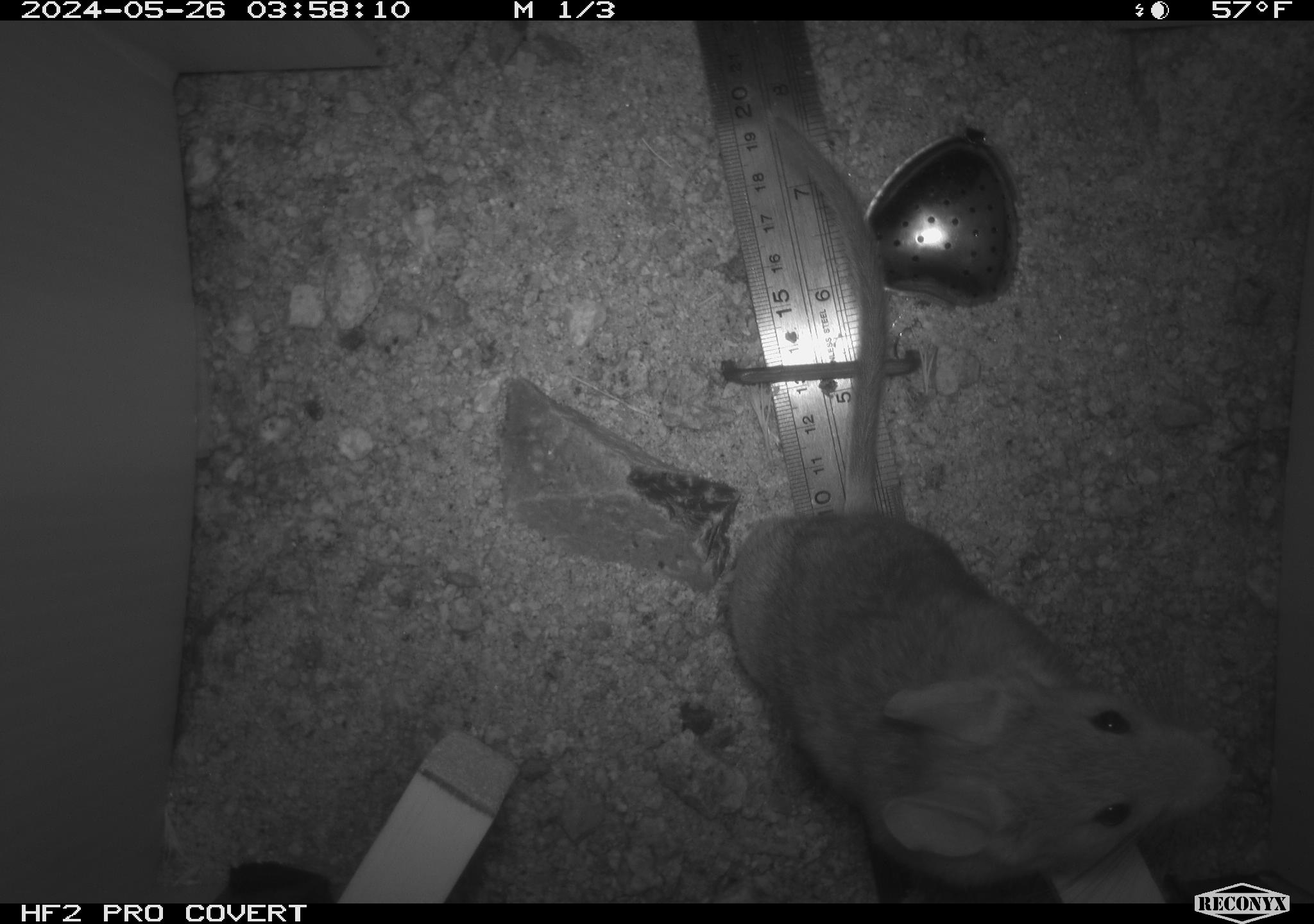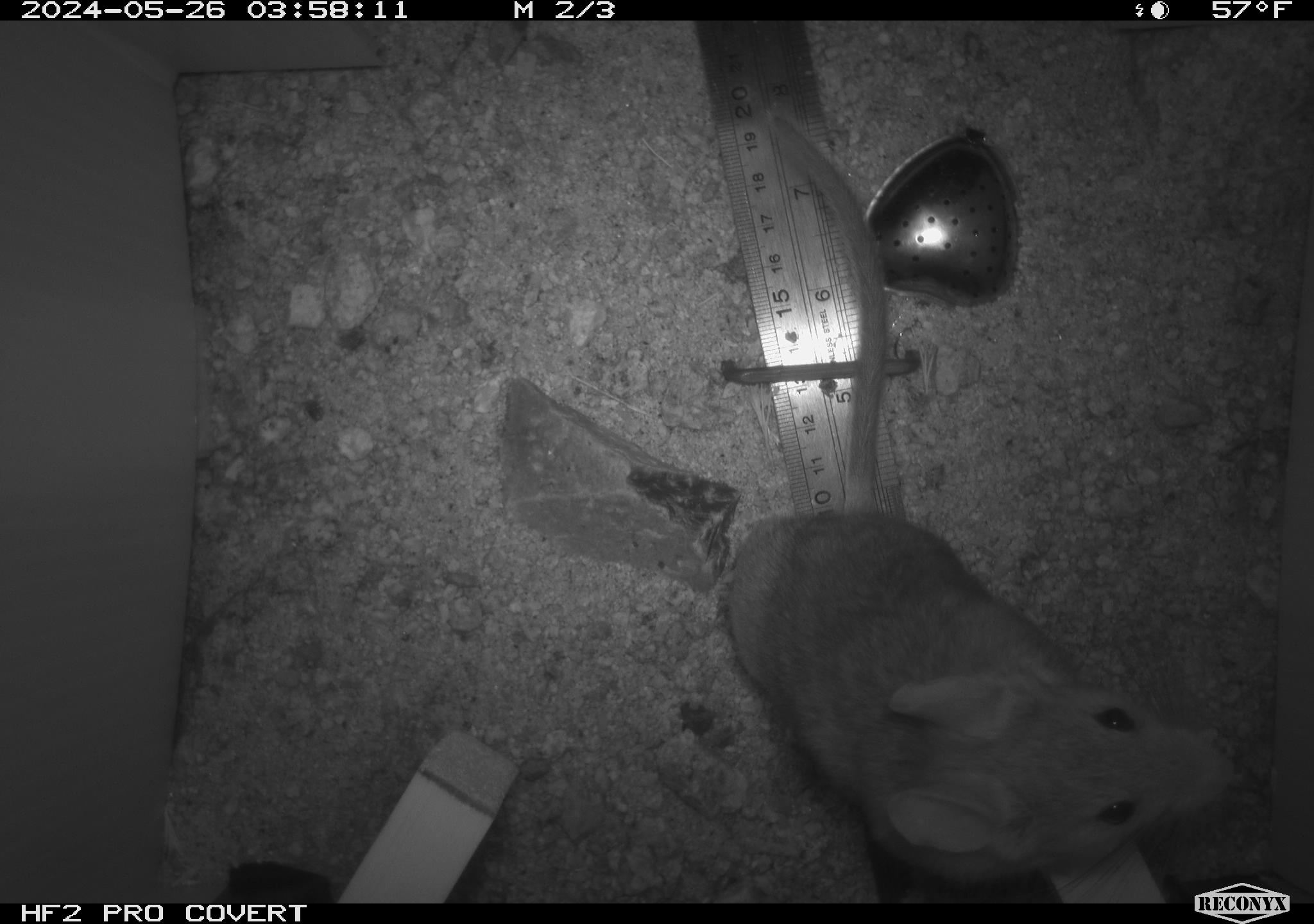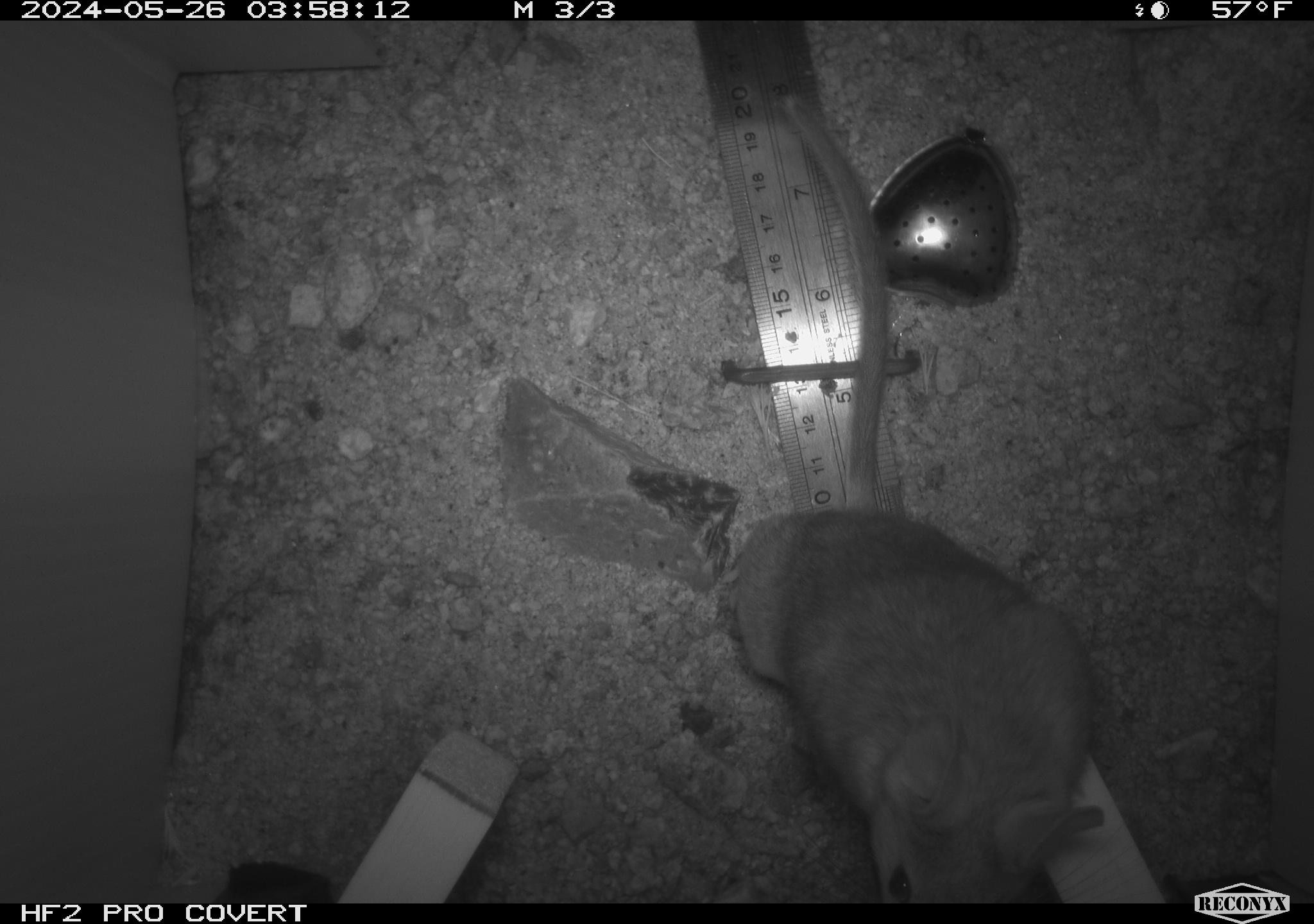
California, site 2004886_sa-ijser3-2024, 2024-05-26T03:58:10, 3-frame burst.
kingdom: Animalia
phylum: Chordata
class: Mammalia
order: Rodentia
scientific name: Rodentia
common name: woodrat or rat or mouse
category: woodrat or rat or mouse species